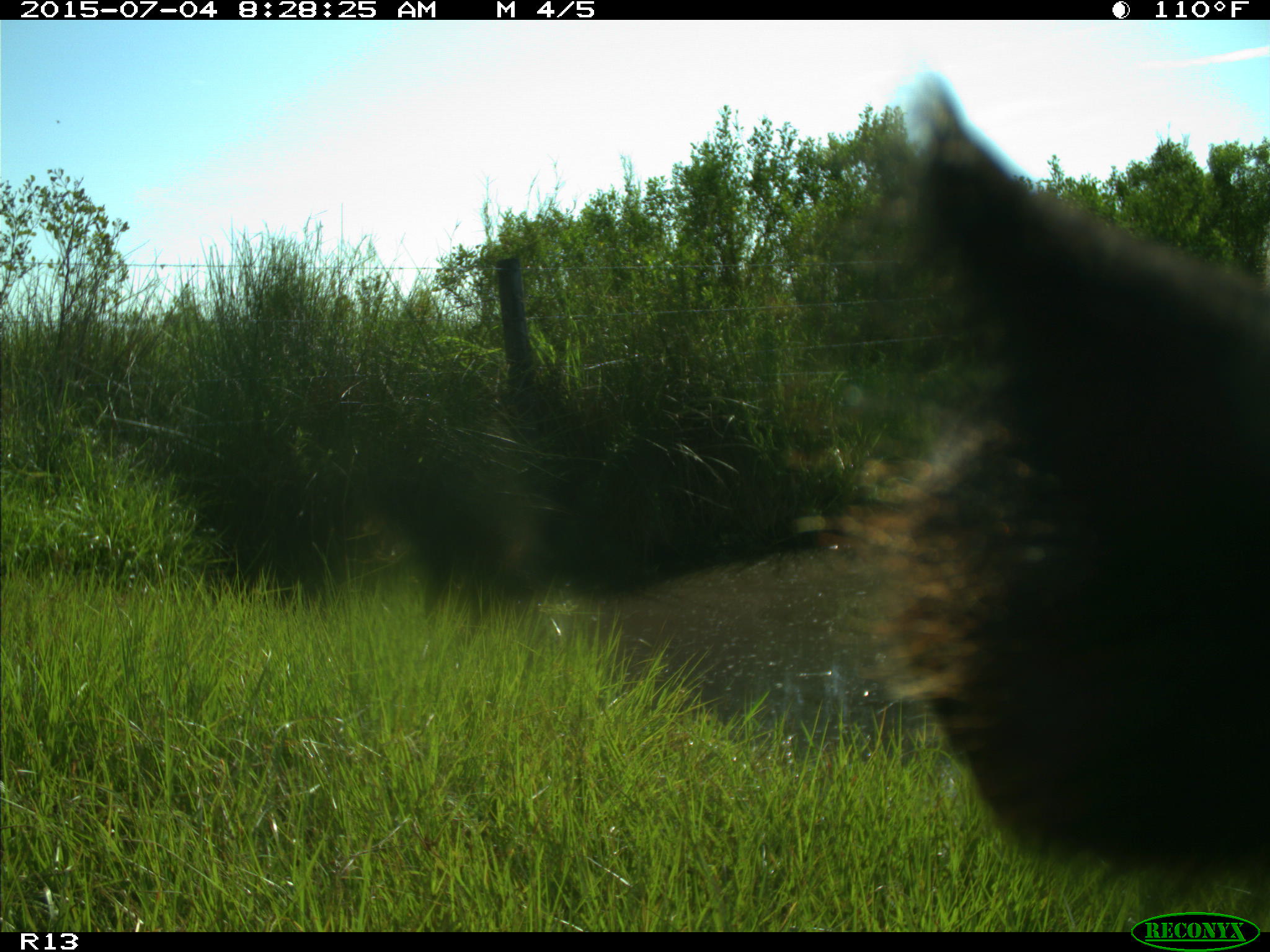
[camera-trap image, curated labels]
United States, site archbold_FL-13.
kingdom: Animalia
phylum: Chordata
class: Mammalia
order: Artiodactyla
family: Bovidae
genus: Bos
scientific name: Bos taurus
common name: domestic cow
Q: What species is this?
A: Bos taurus (domestic cow).